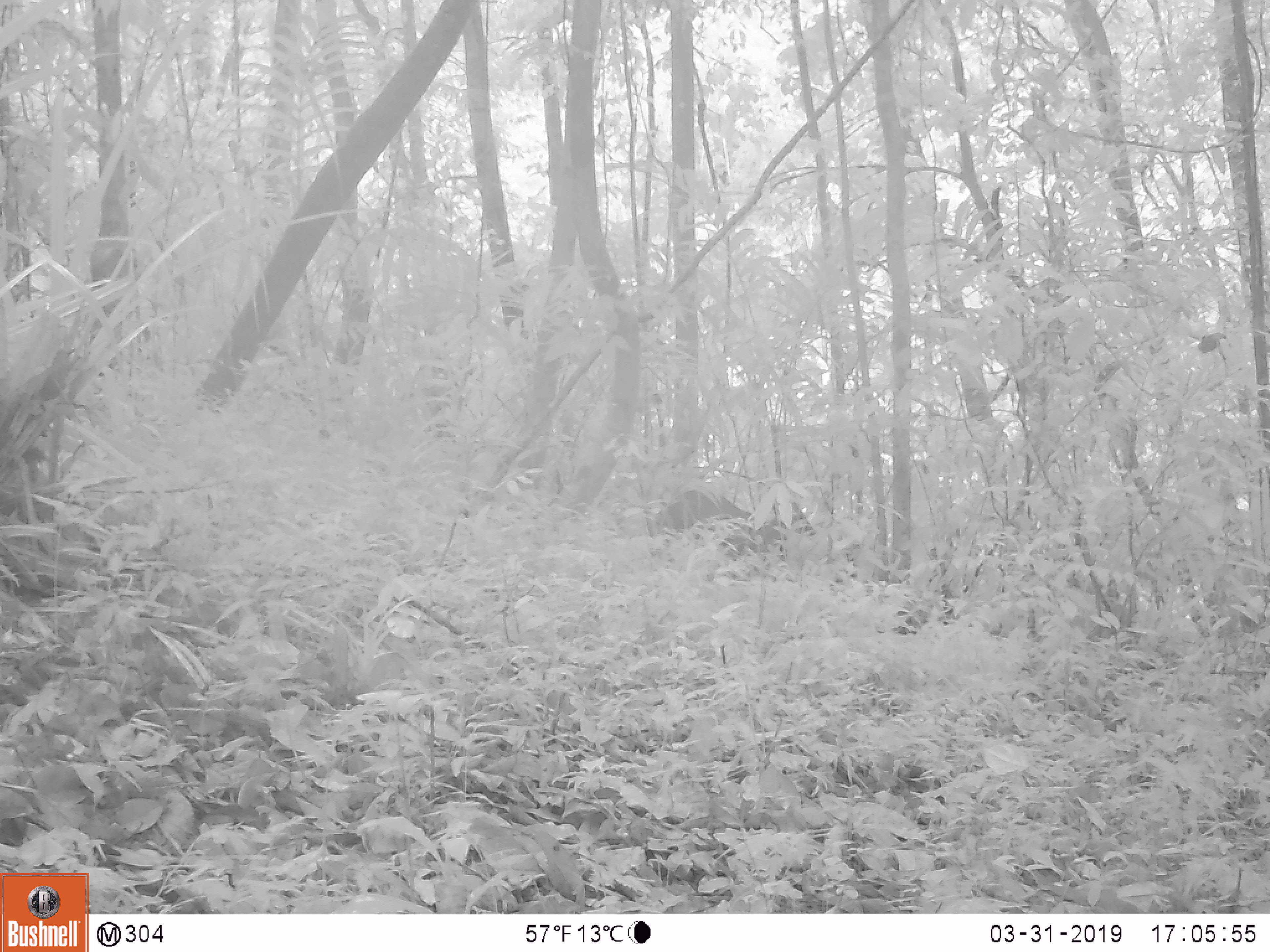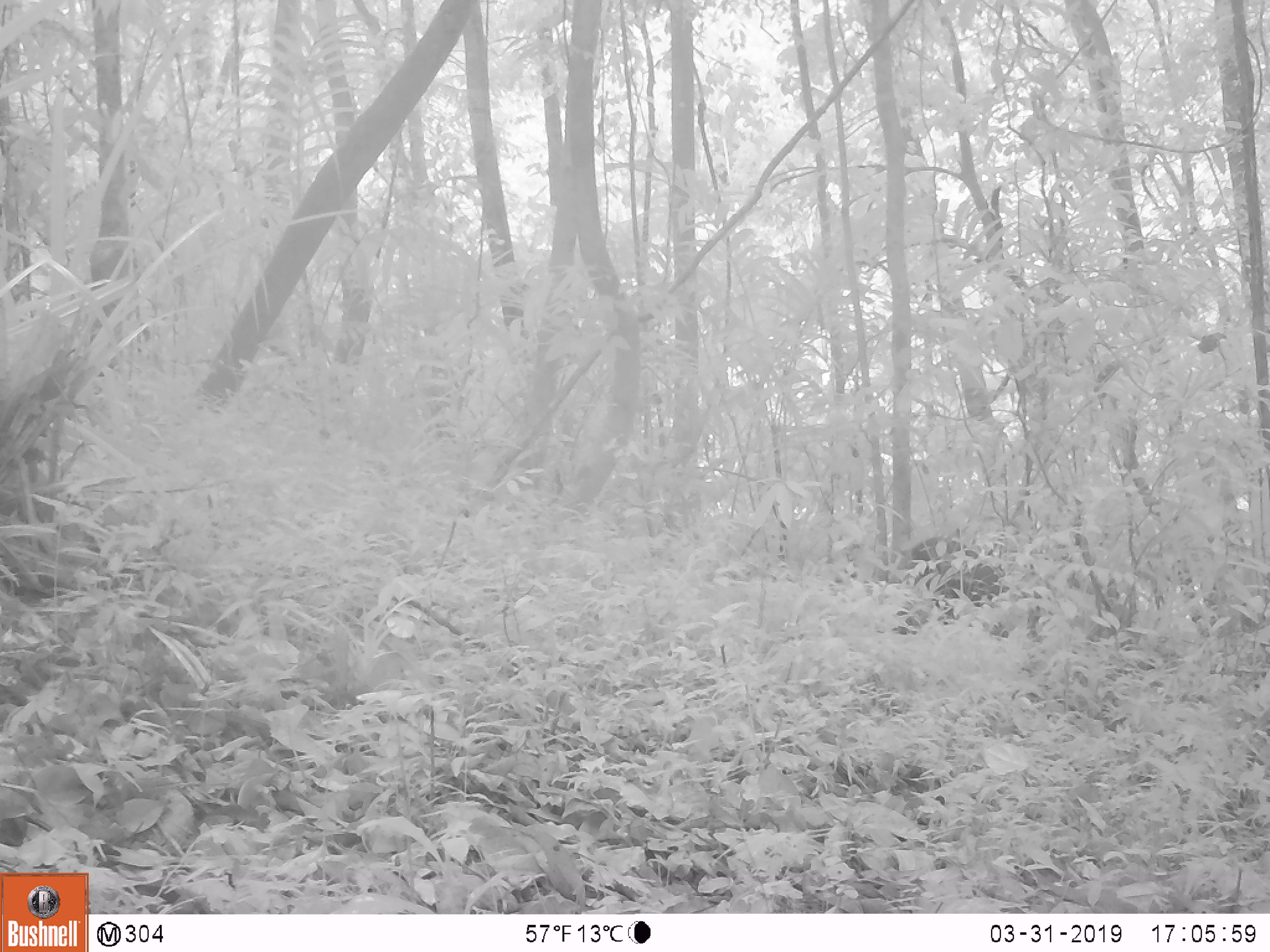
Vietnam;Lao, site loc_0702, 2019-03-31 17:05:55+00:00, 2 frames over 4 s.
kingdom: Animalia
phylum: Chordata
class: Mammalia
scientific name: Laurasiatheria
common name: ungulate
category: unidentified ungulates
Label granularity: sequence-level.